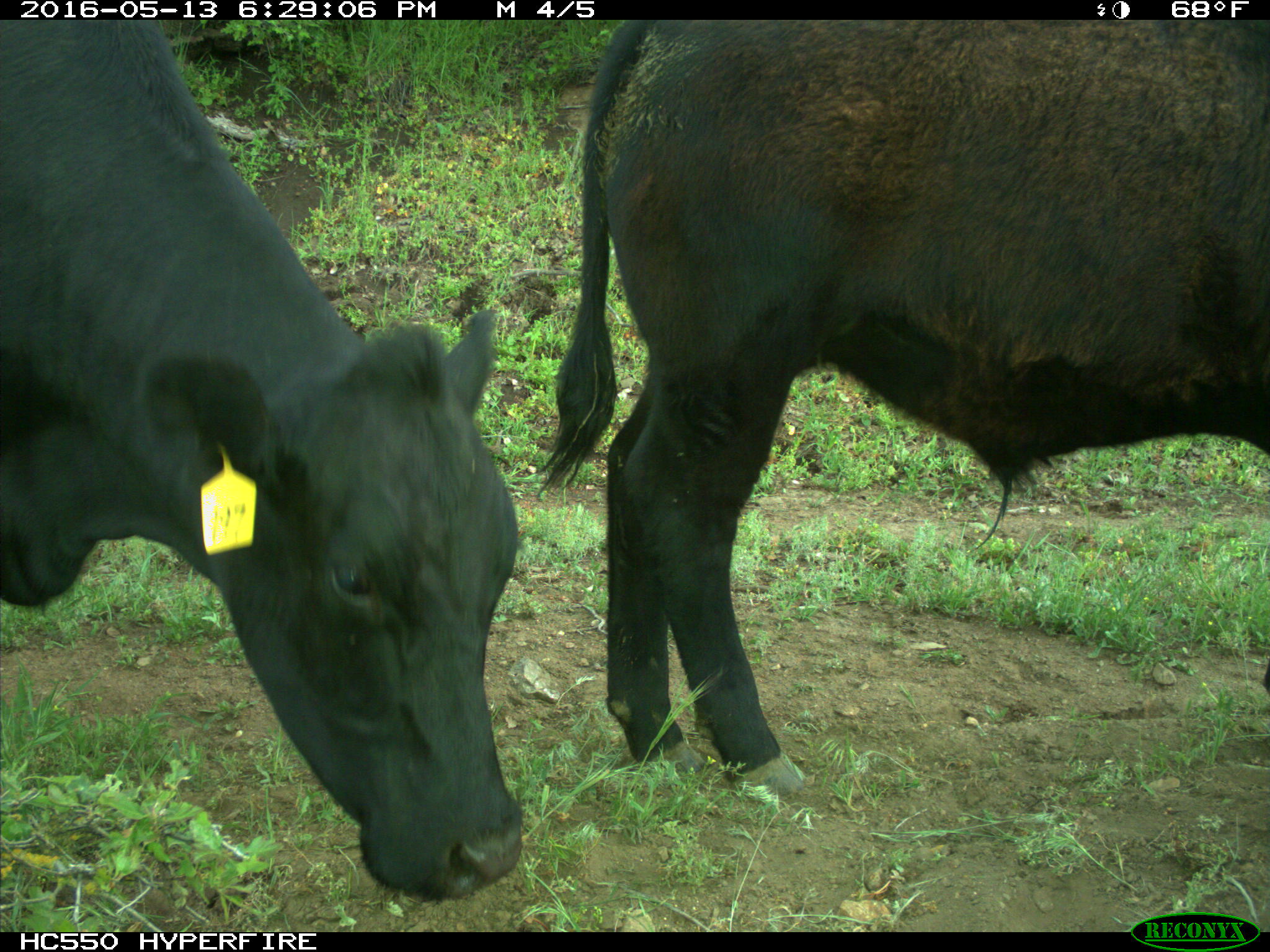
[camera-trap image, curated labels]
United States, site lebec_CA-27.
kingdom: Animalia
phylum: Chordata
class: Mammalia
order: Artiodactyla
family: Bovidae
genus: Bos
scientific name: Bos taurus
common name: domestic cow